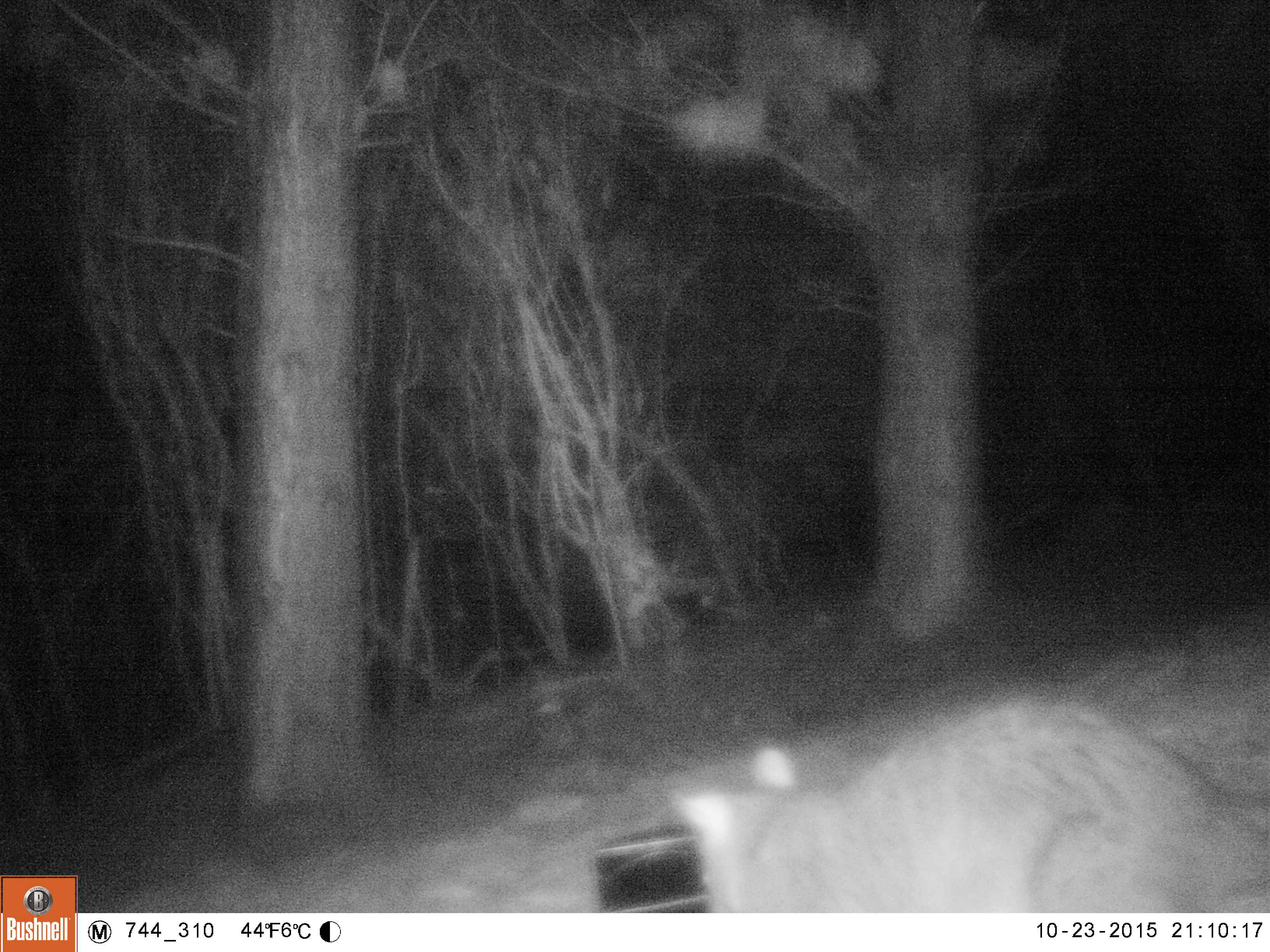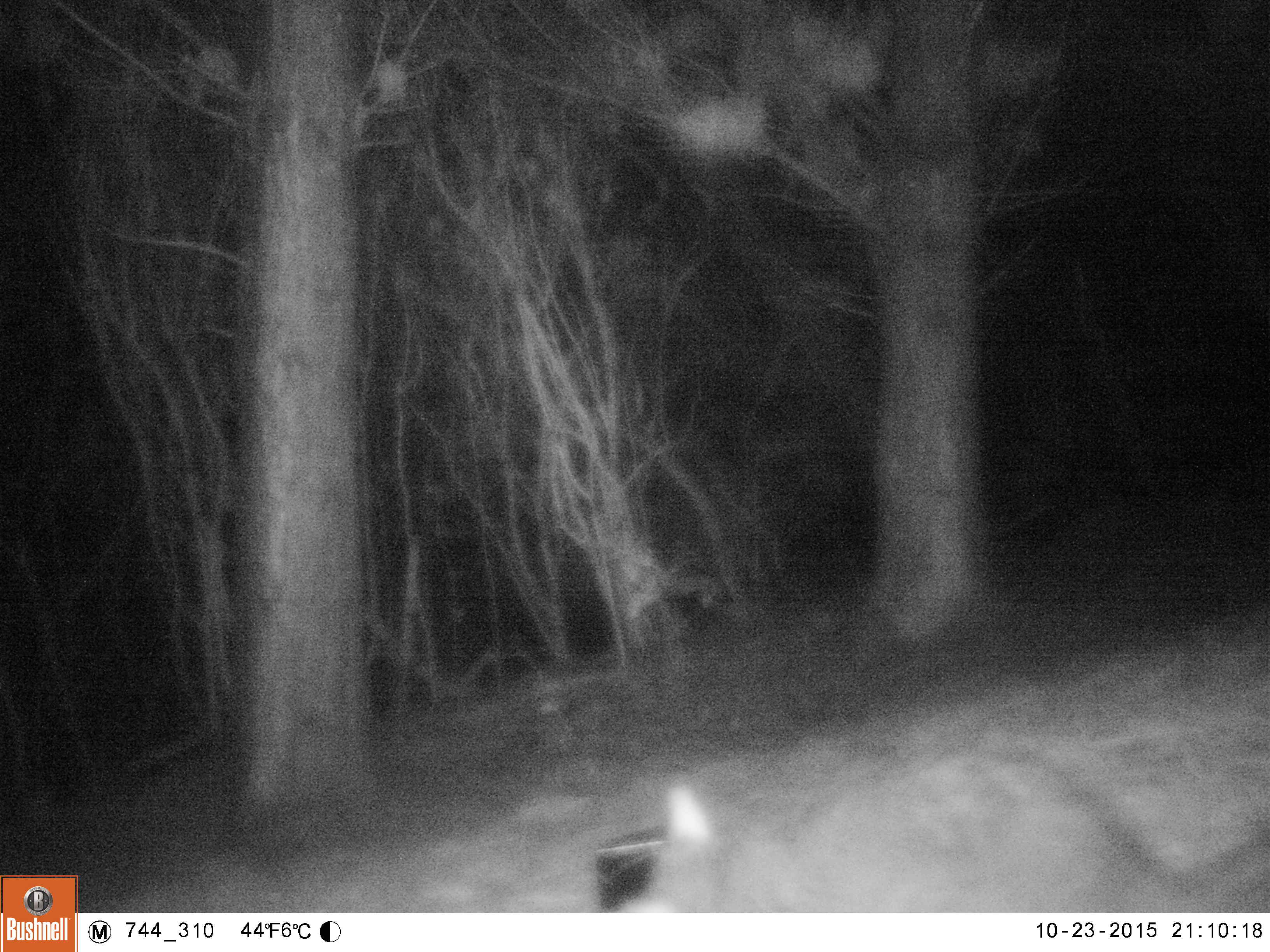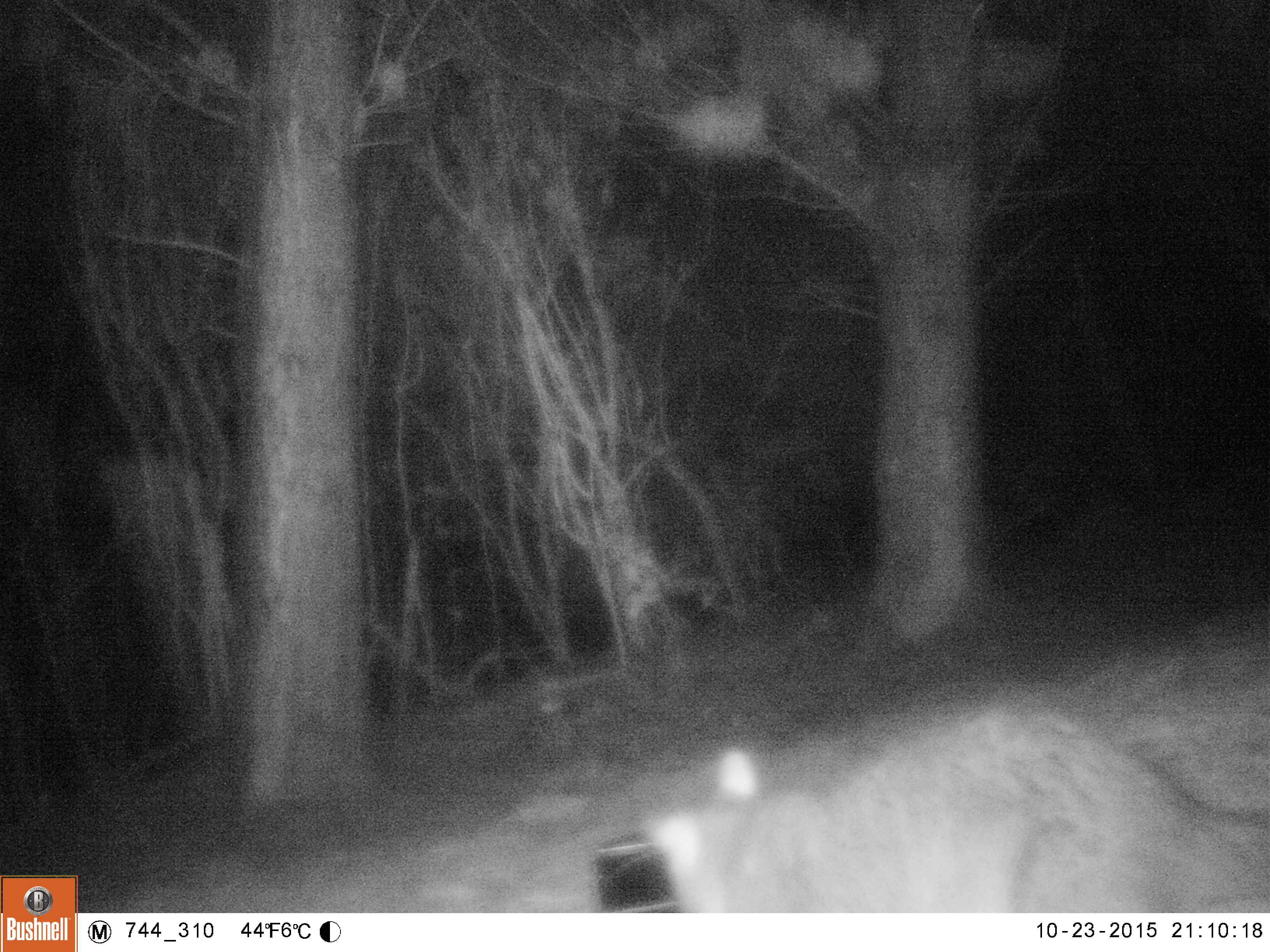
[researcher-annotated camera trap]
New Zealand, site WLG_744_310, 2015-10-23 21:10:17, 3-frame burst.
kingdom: Animalia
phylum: Chordata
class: Mammalia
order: Diprotodontia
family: Phalangeridae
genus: Trichosurus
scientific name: Trichosurus vulpecula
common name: common brushtail possum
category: possum